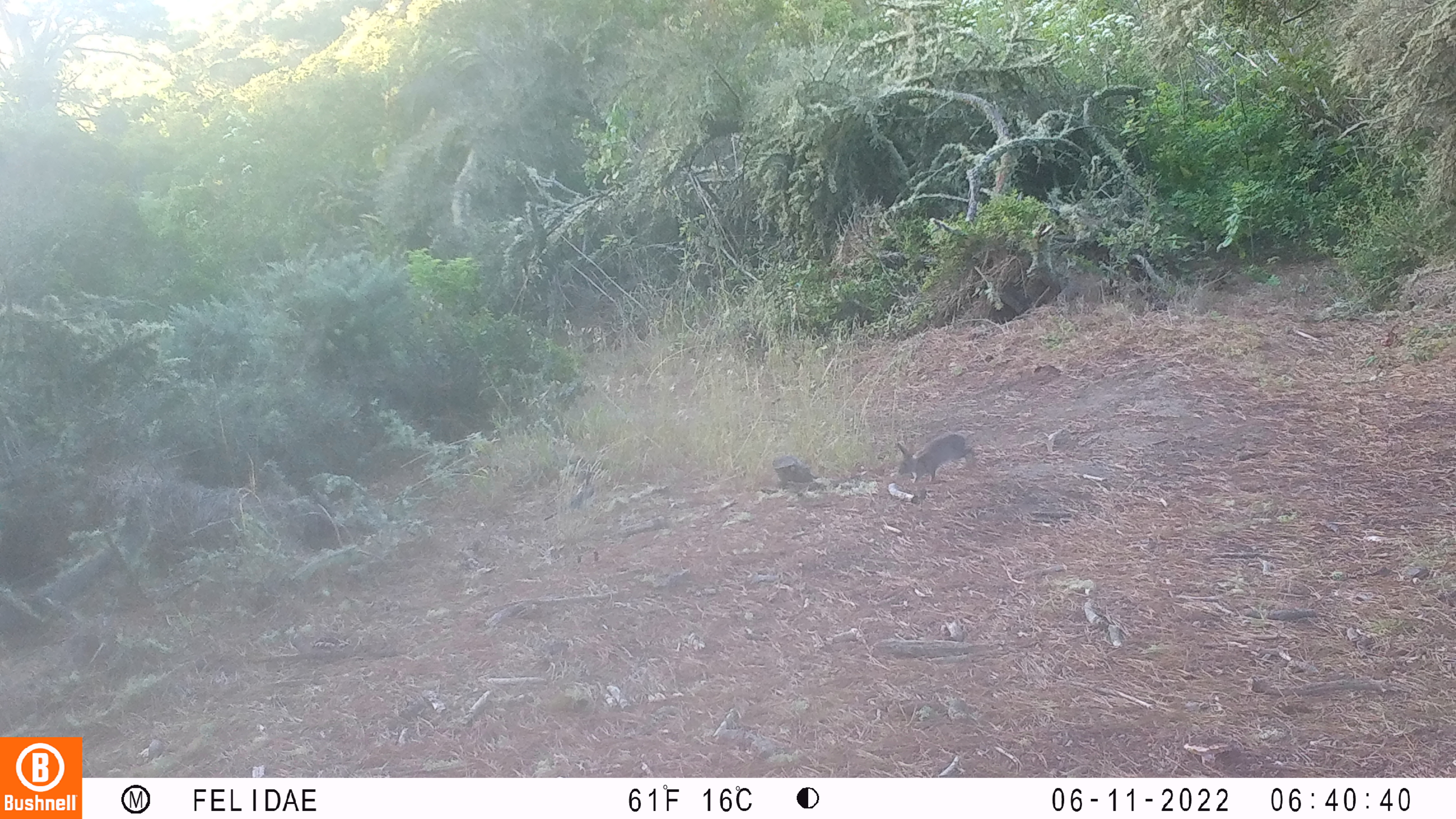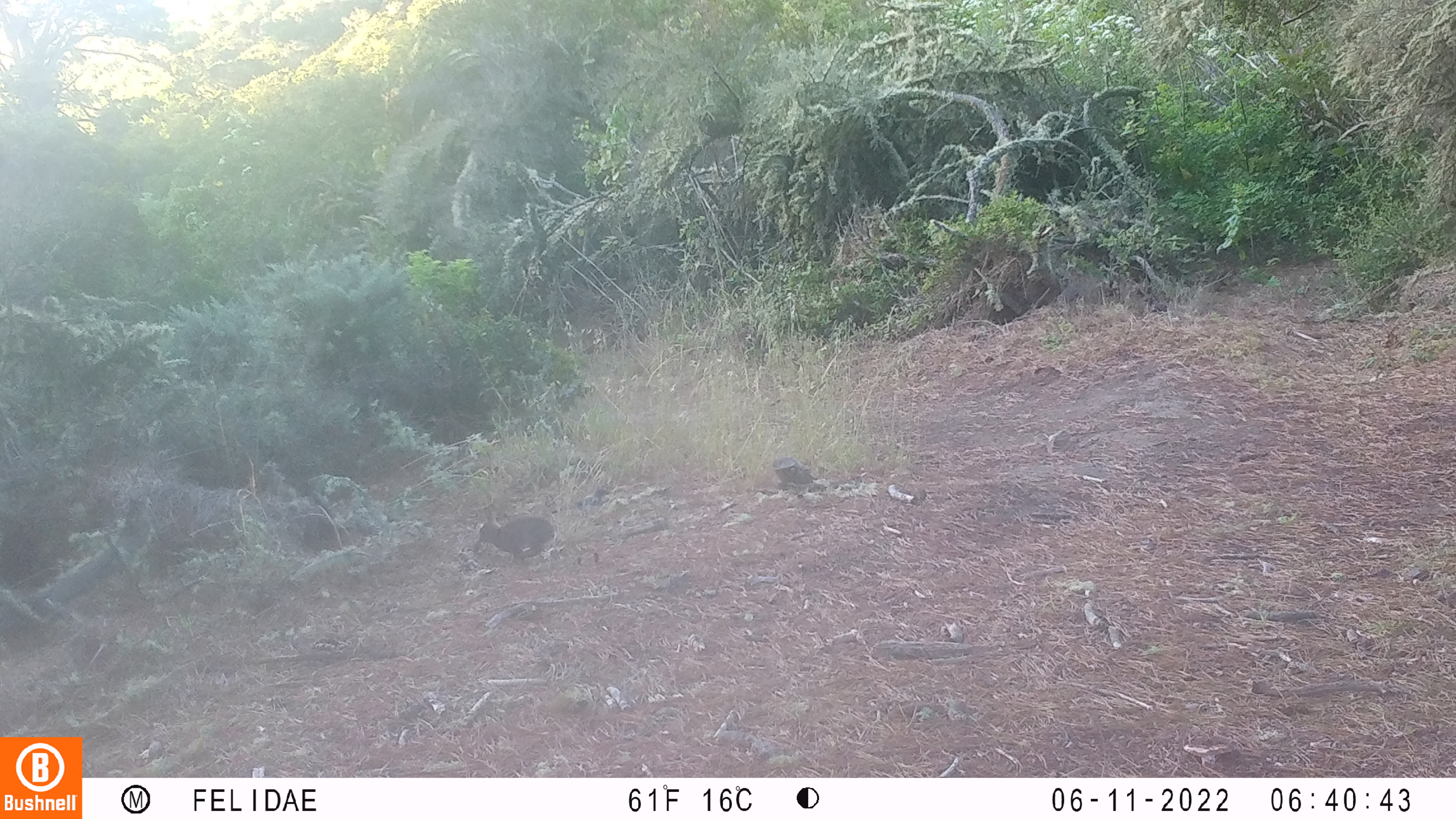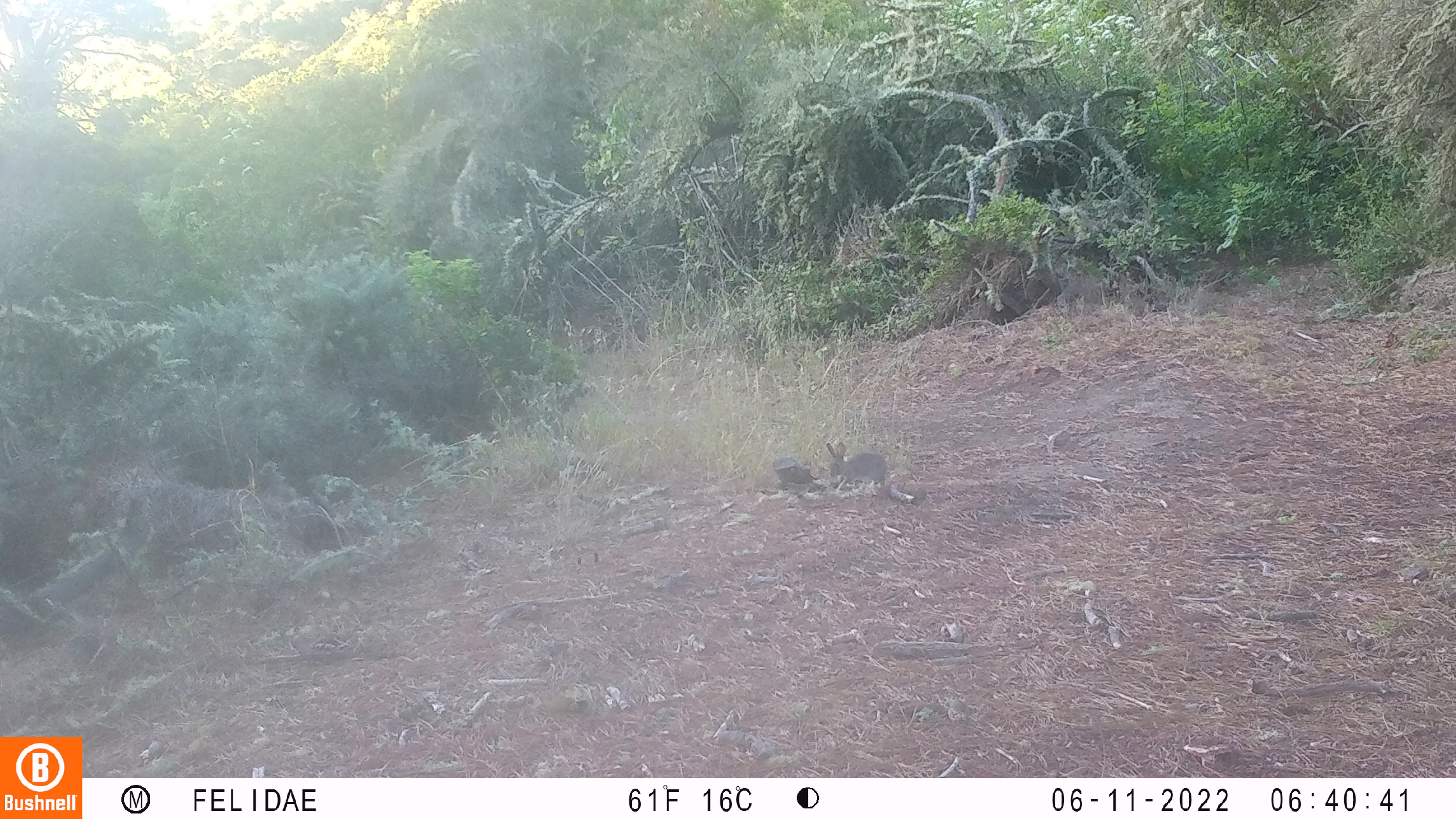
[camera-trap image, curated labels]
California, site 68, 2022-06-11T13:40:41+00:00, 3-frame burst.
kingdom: Animalia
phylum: Chordata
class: Mammalia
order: Lagomorpha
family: Leporidae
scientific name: Leporidae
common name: rabbit